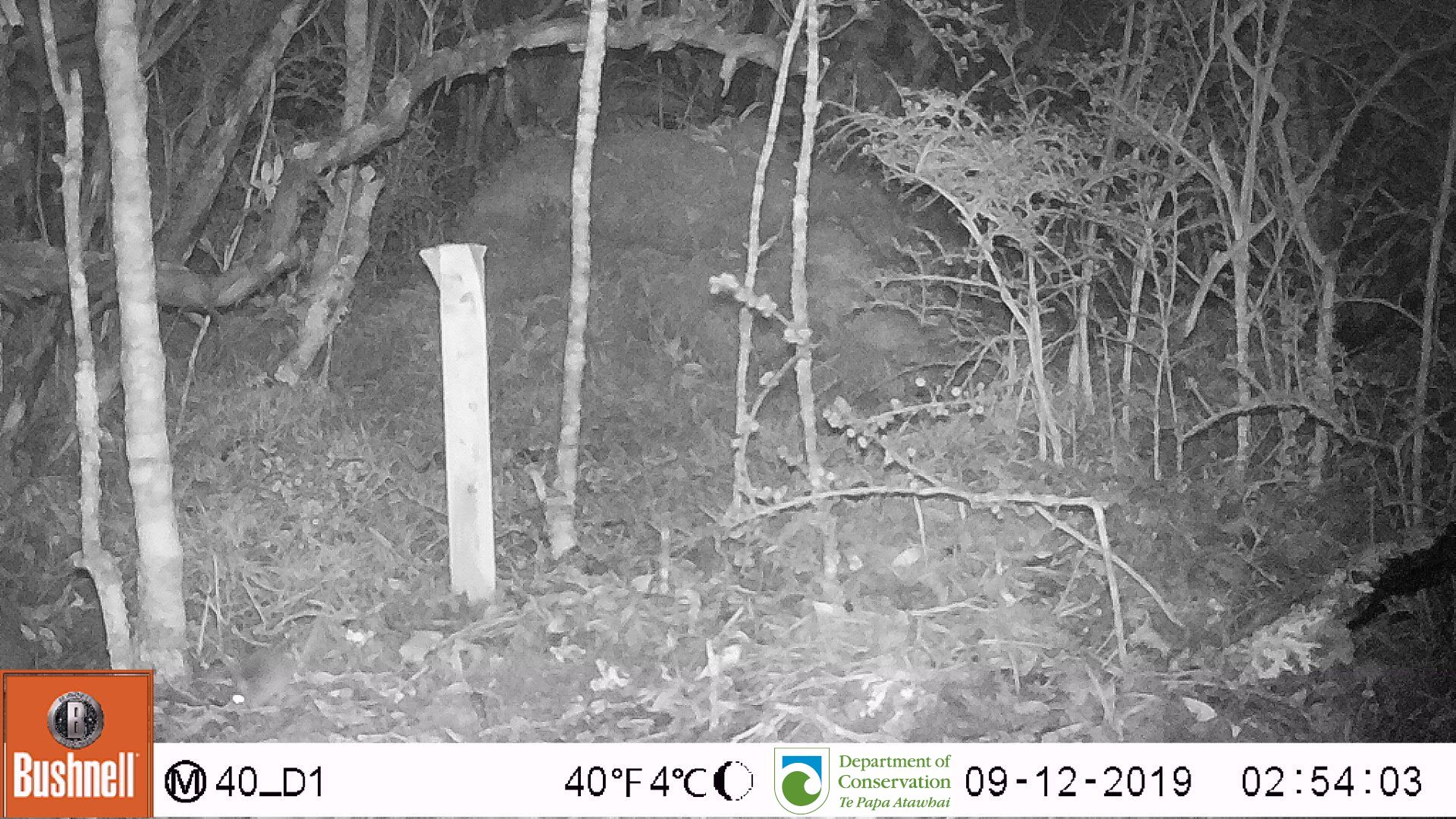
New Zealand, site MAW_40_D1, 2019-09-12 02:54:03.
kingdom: Animalia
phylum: Chordata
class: Mammalia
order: Rodentia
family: Muridae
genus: Mus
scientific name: Mus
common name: mouse